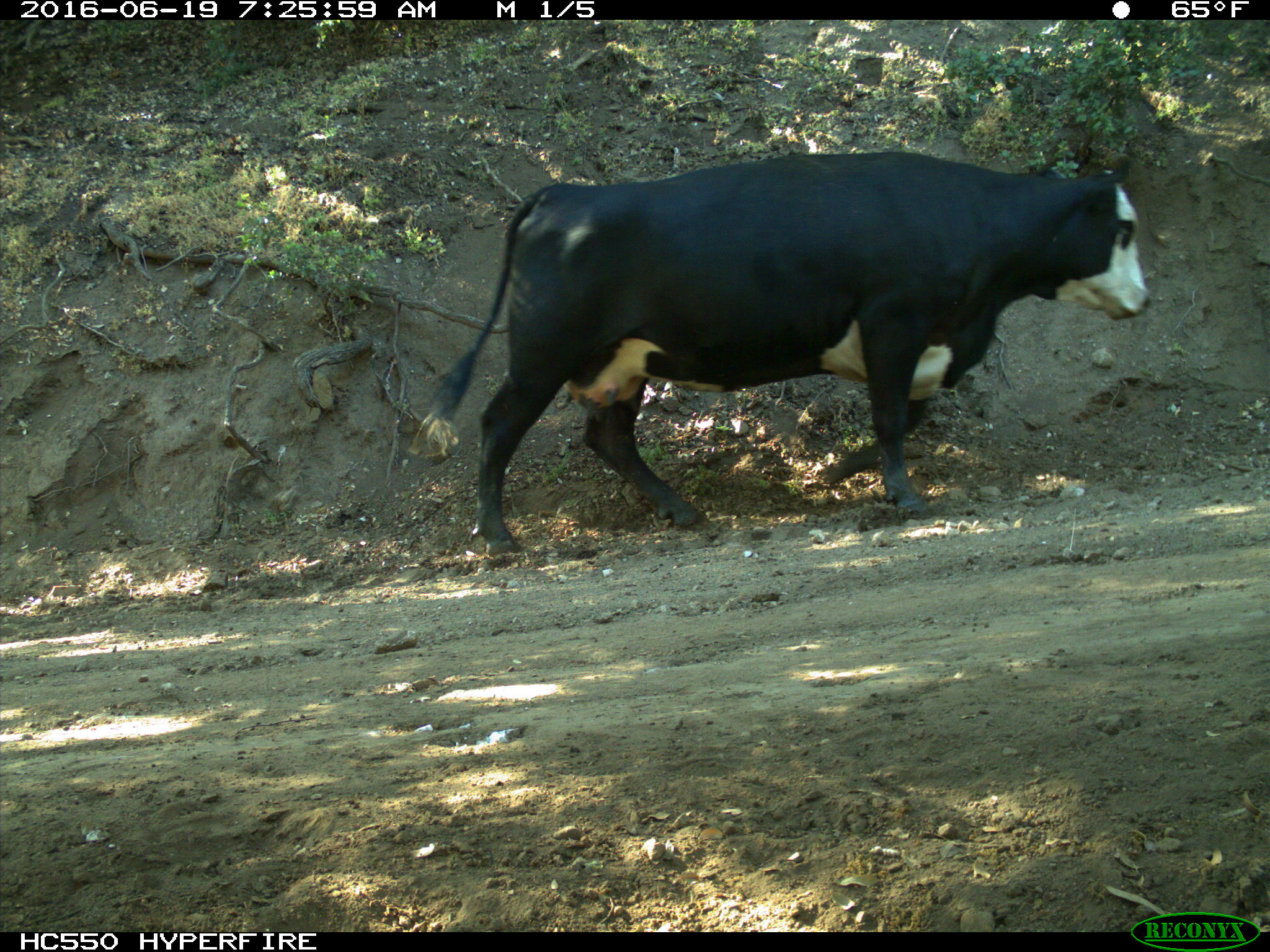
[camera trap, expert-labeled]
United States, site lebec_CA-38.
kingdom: Animalia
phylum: Chordata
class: Mammalia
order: Artiodactyla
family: Bovidae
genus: Bos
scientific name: Bos taurus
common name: domestic cow